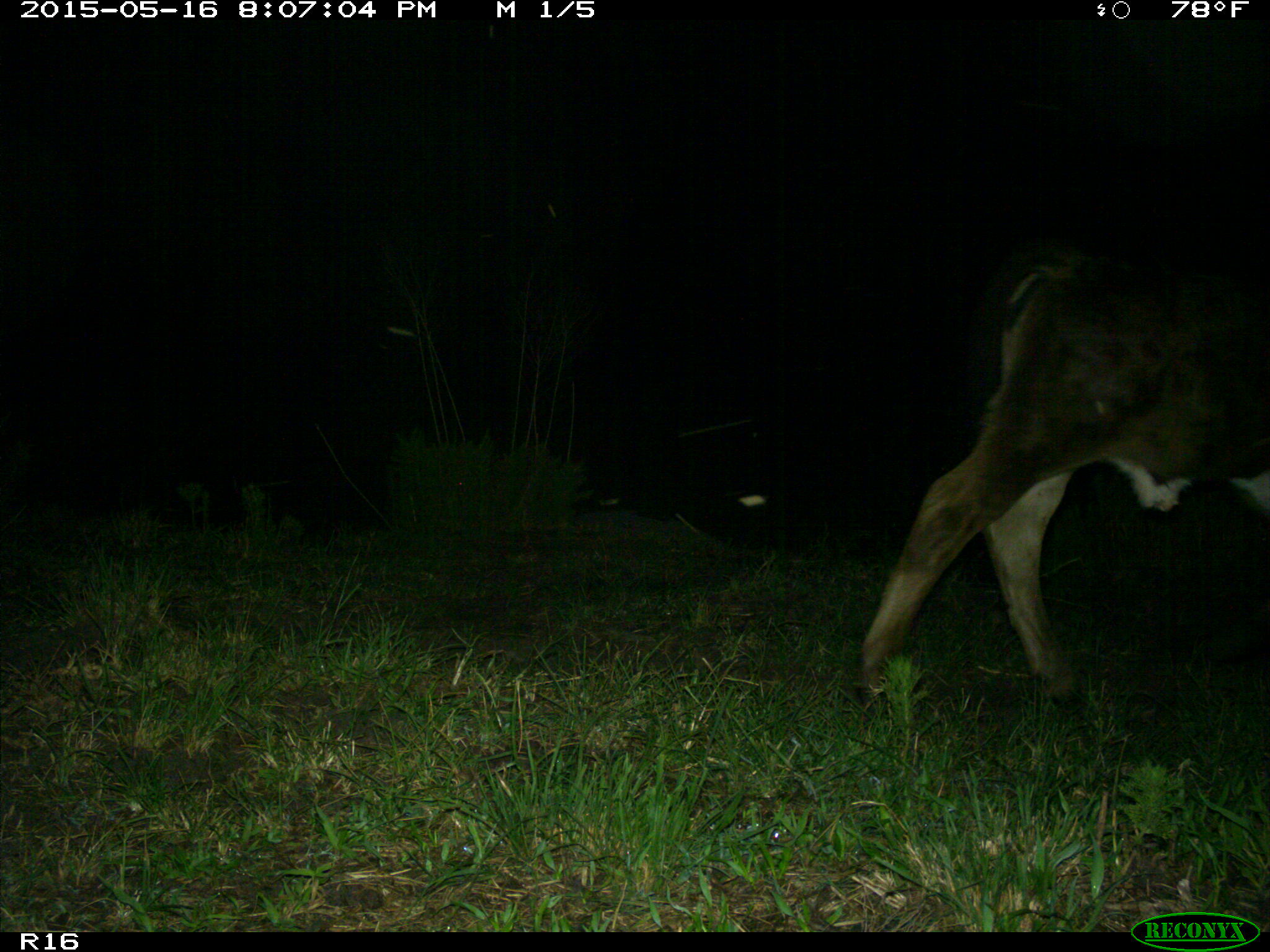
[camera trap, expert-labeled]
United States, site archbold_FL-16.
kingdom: Animalia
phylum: Chordata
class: Mammalia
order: Artiodactyla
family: Bovidae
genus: Bos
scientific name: Bos taurus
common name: domestic cow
Bos taurus (domestic cow).